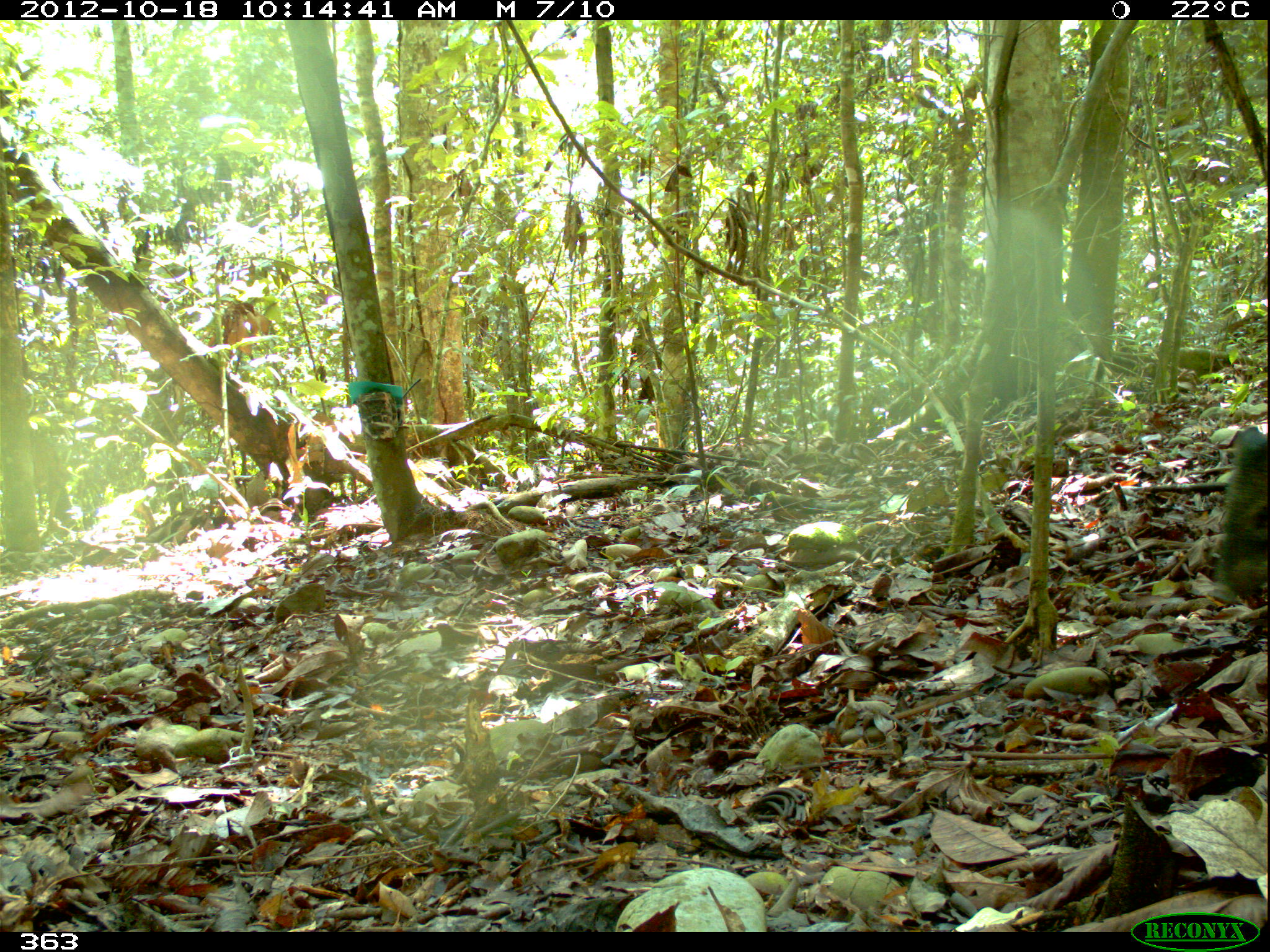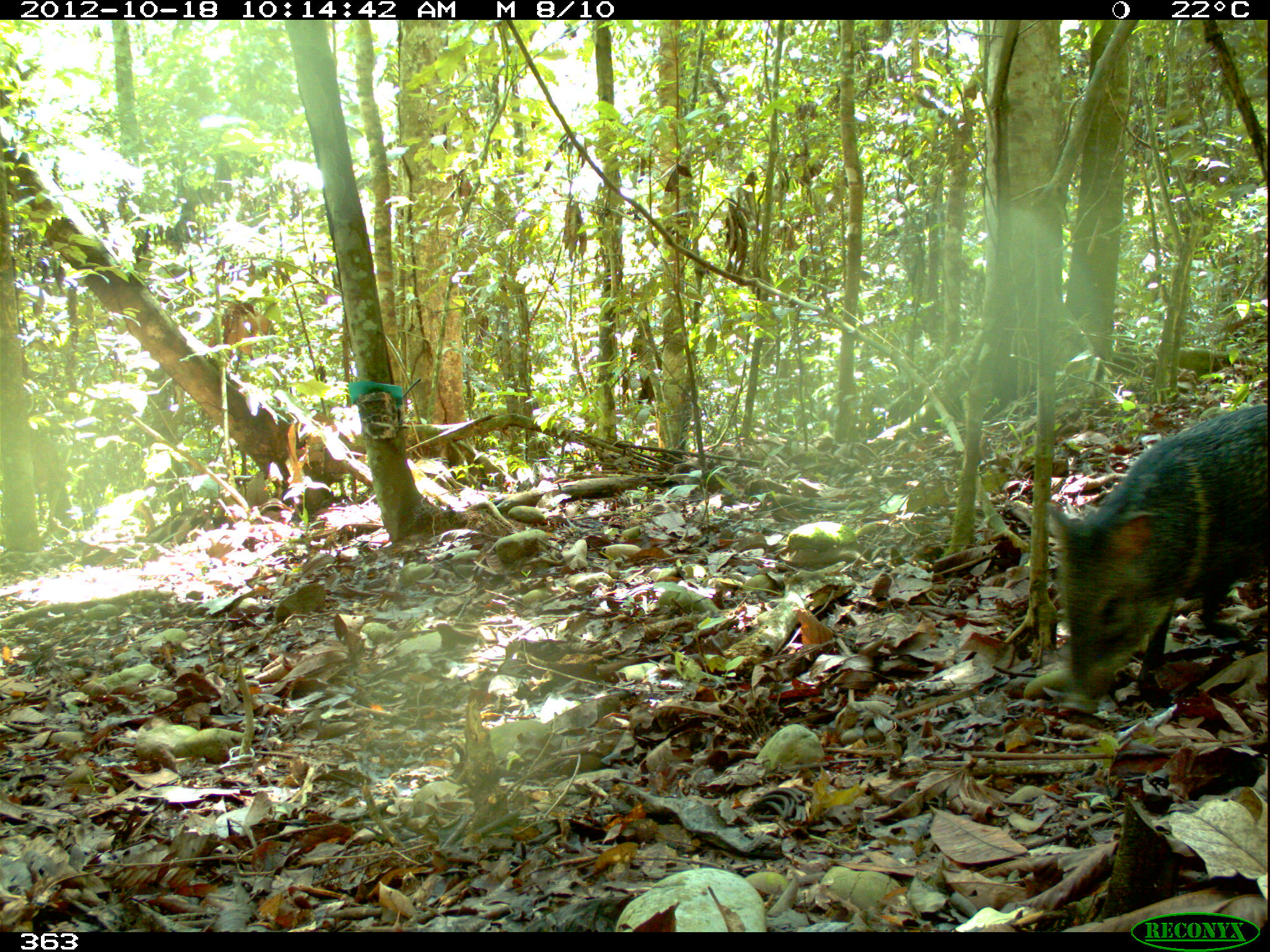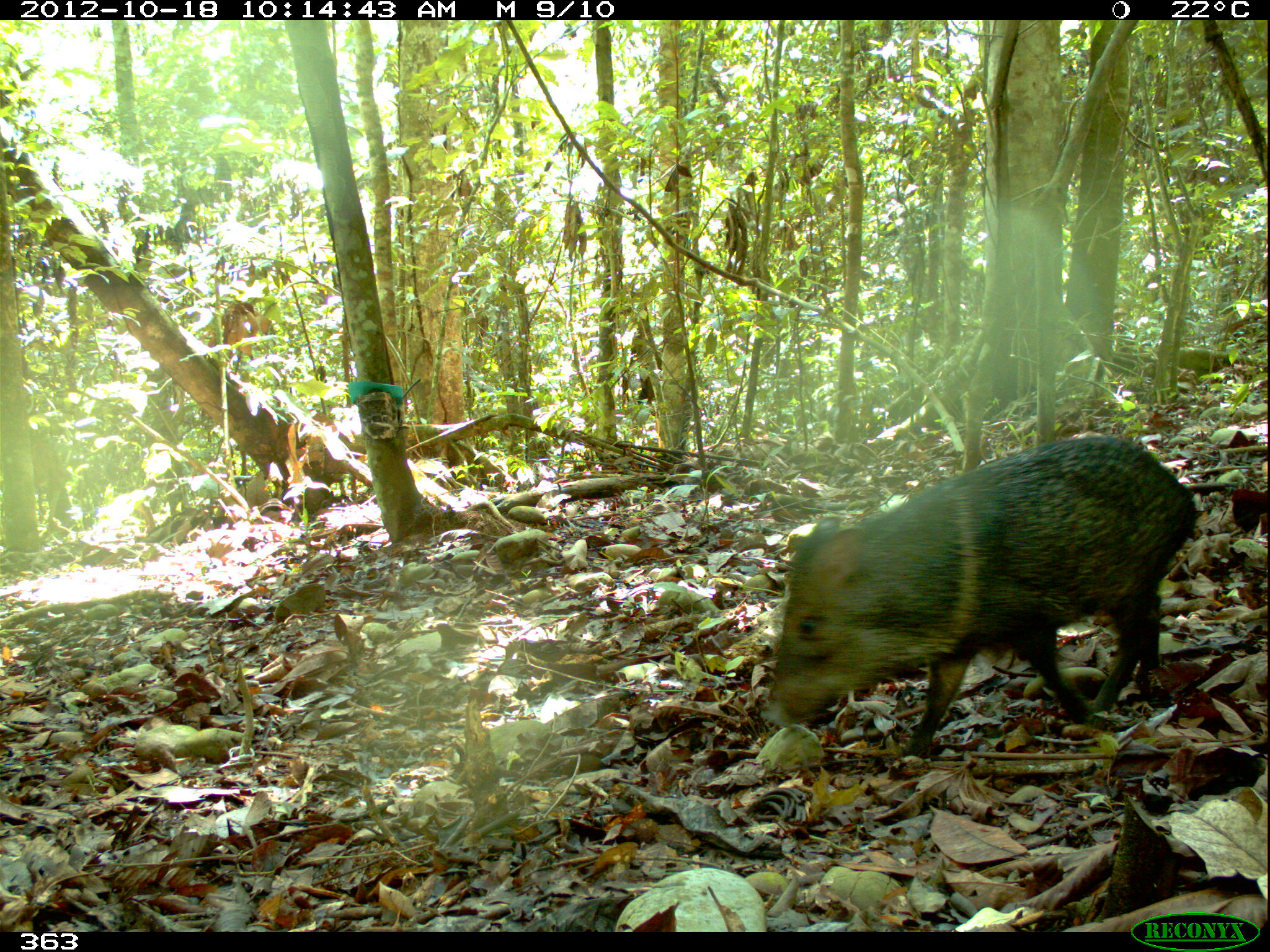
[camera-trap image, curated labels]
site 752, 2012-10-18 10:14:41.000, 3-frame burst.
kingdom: Animalia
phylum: Chordata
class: Mammalia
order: Artiodactyla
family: Tayassuidae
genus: Pecari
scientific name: Pecari tajacu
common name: collared peccary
Pecari tajacu (collared peccary).